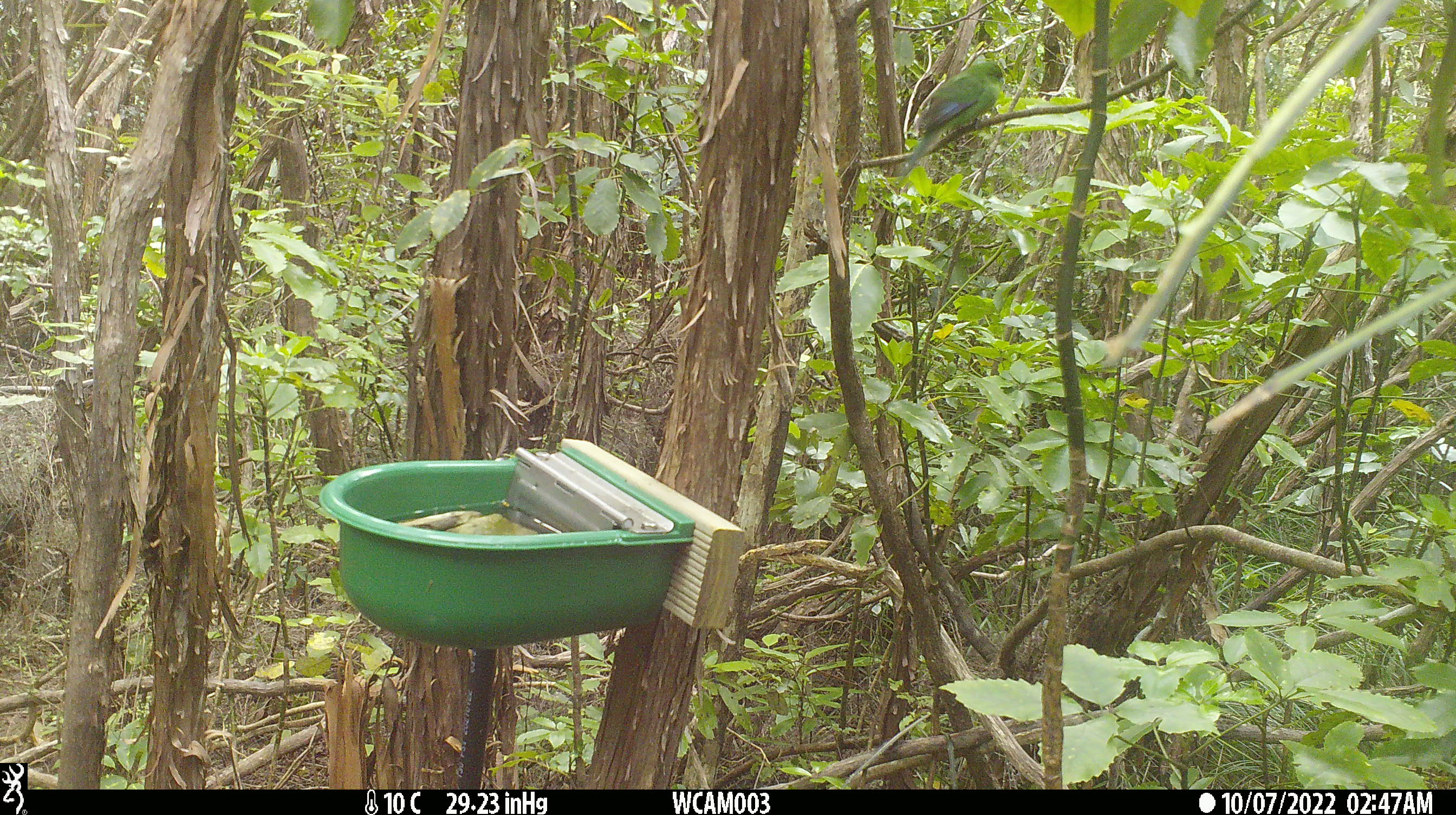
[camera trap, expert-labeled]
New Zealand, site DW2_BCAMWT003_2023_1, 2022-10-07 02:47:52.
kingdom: Animalia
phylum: Chordata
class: Aves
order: Psittaciformes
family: Psittaculidae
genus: Cyanoramphus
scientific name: Cyanoramphus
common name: parakeet